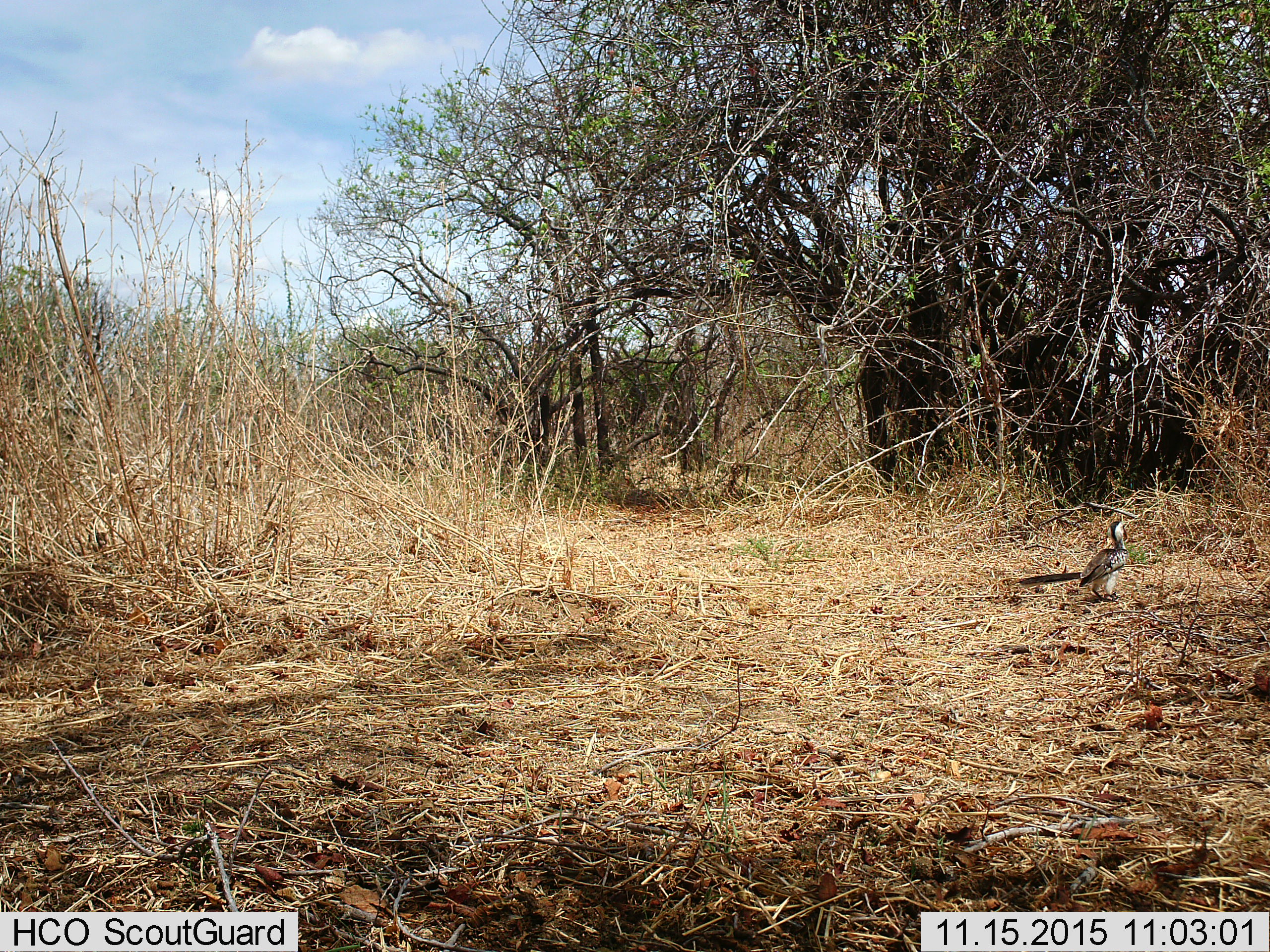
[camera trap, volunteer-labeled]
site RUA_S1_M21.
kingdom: Animalia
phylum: Chordata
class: Aves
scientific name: Aves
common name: bird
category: birdother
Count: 1.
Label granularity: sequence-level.